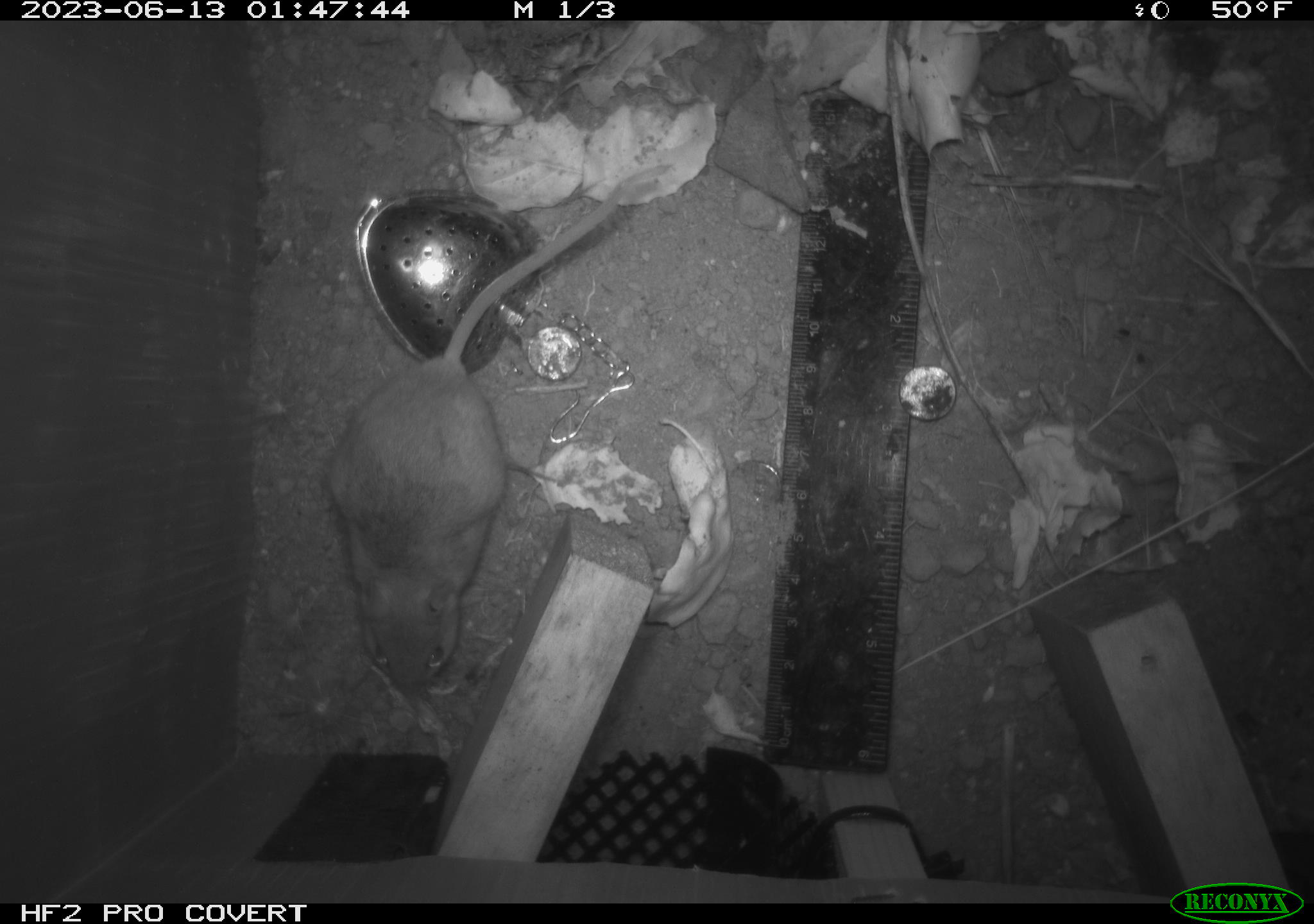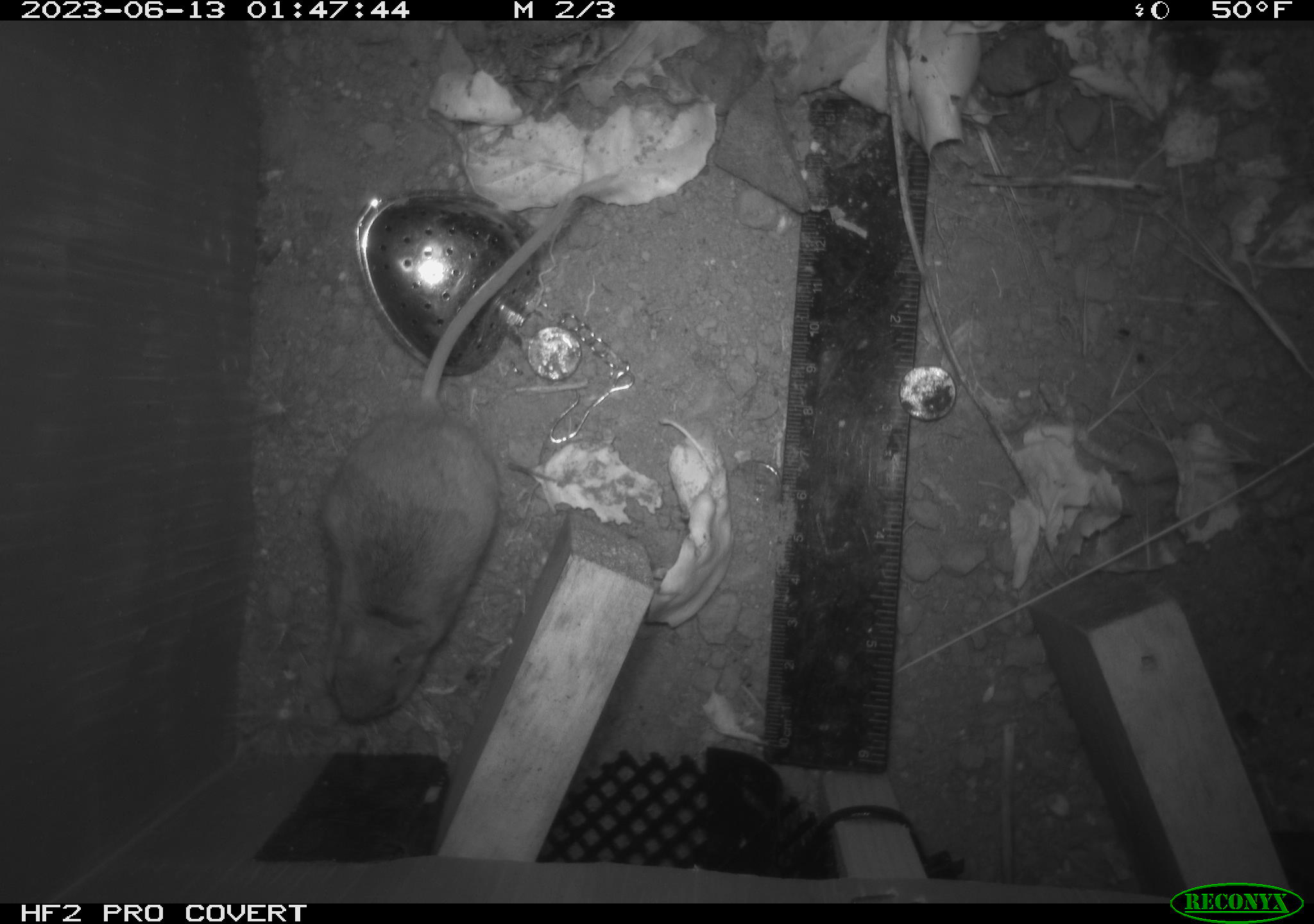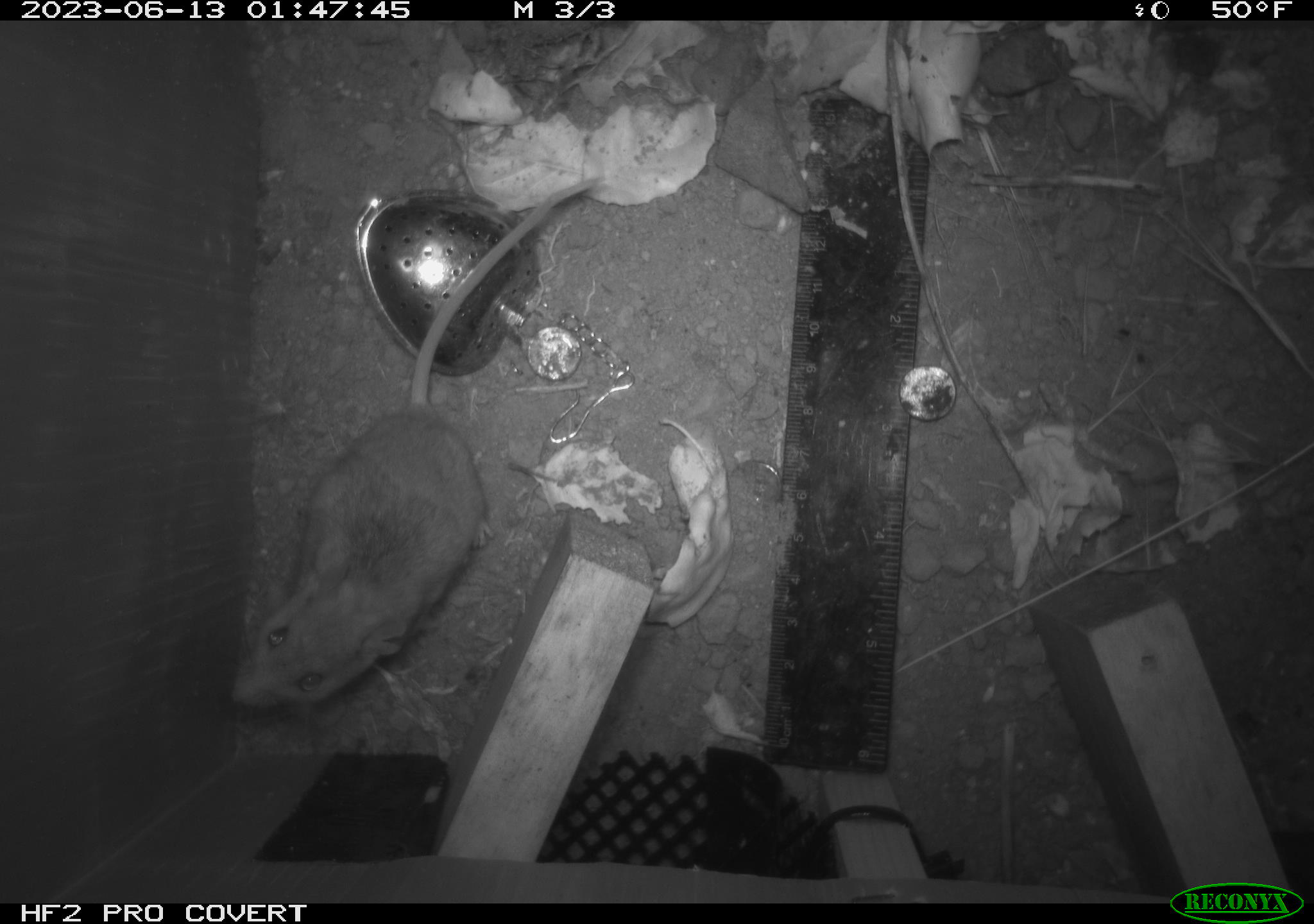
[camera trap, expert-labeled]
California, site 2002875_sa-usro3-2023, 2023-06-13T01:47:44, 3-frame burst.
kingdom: Animalia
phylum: Chordata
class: Mammalia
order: Rodentia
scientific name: Rodentia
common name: mouse species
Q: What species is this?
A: Mouse species (Rodentia).